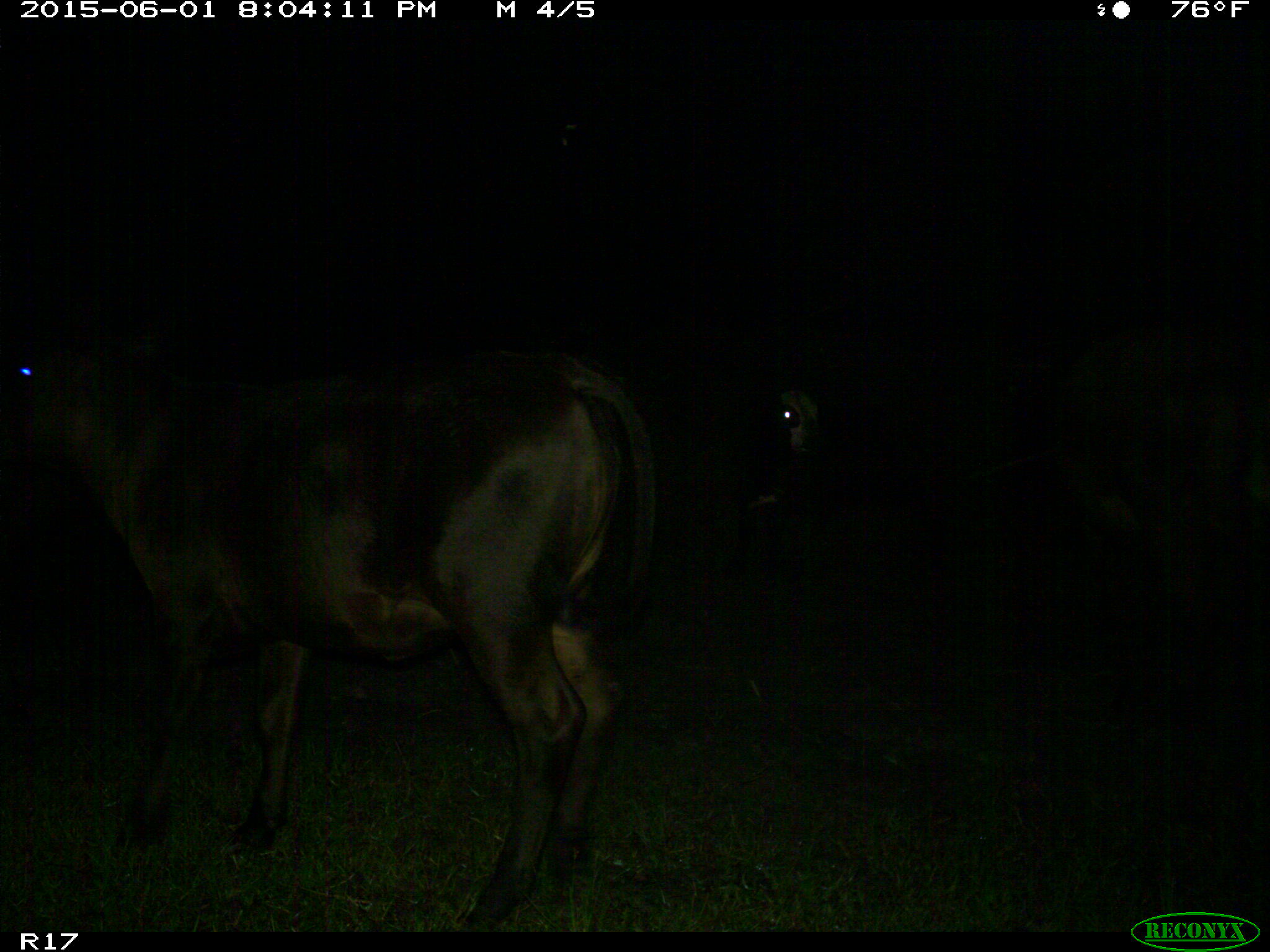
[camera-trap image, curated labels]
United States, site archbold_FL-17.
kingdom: Animalia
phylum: Chordata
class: Mammalia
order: Artiodactyla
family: Bovidae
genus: Bos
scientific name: Bos taurus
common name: domestic cow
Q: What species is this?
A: Bos taurus (domestic cow).